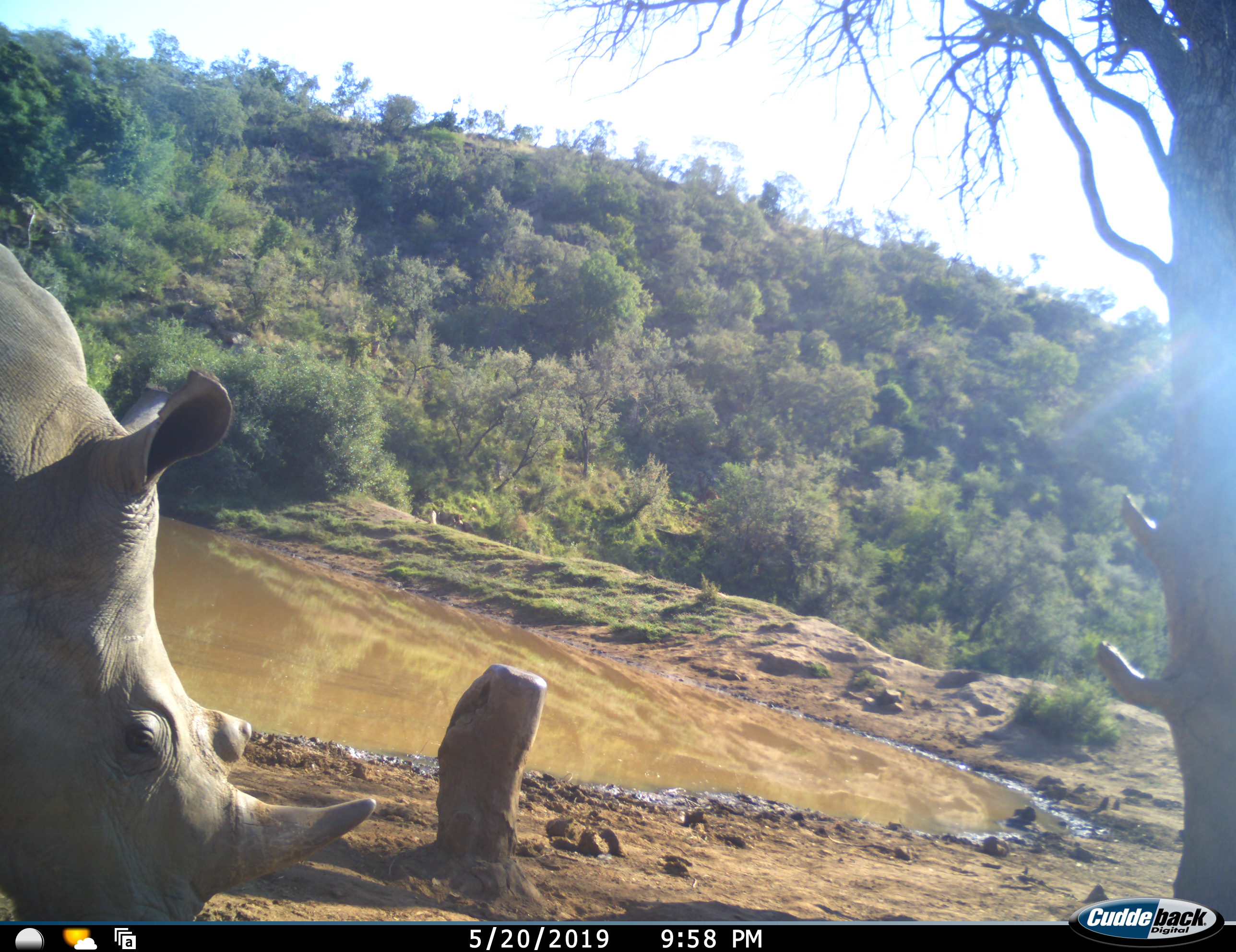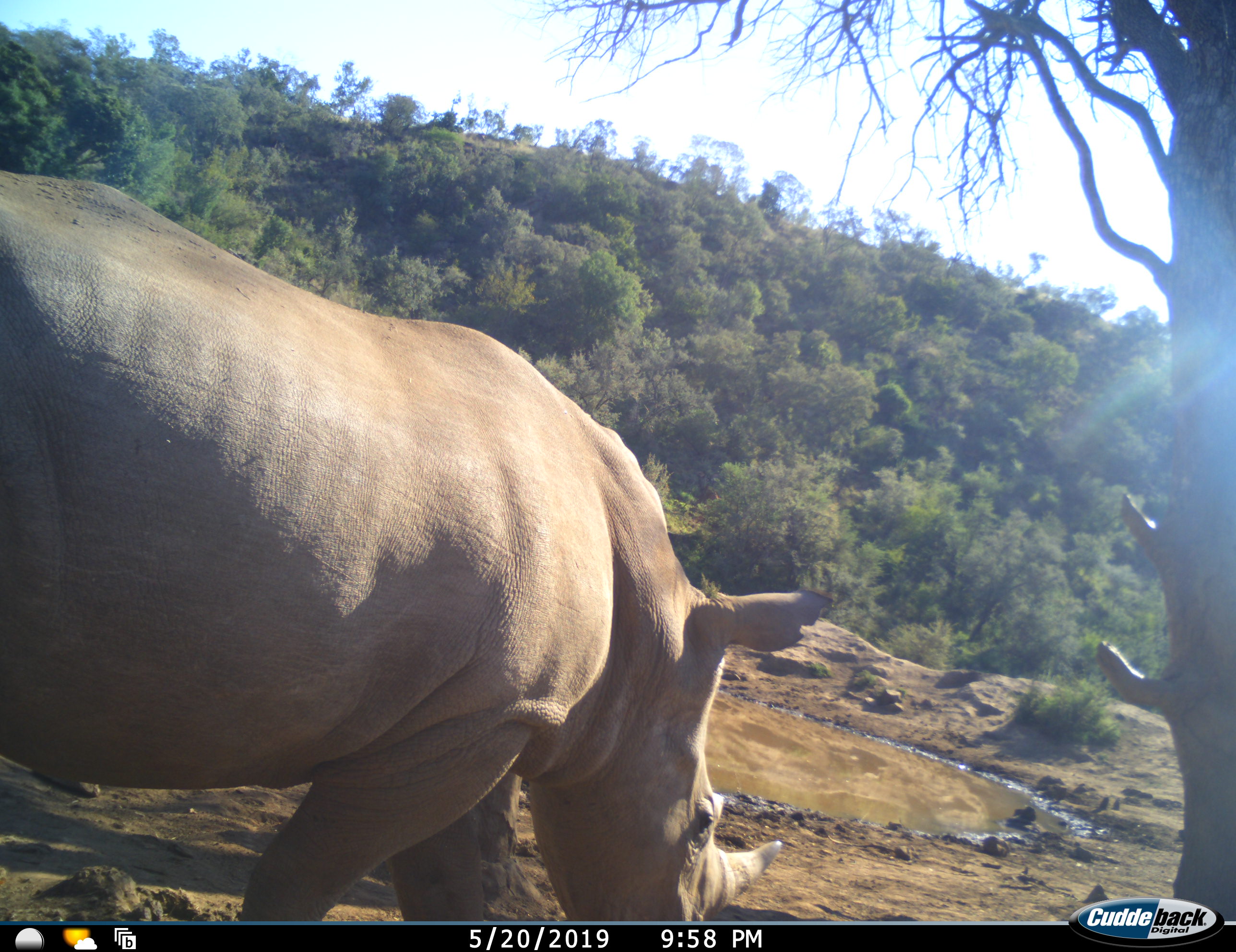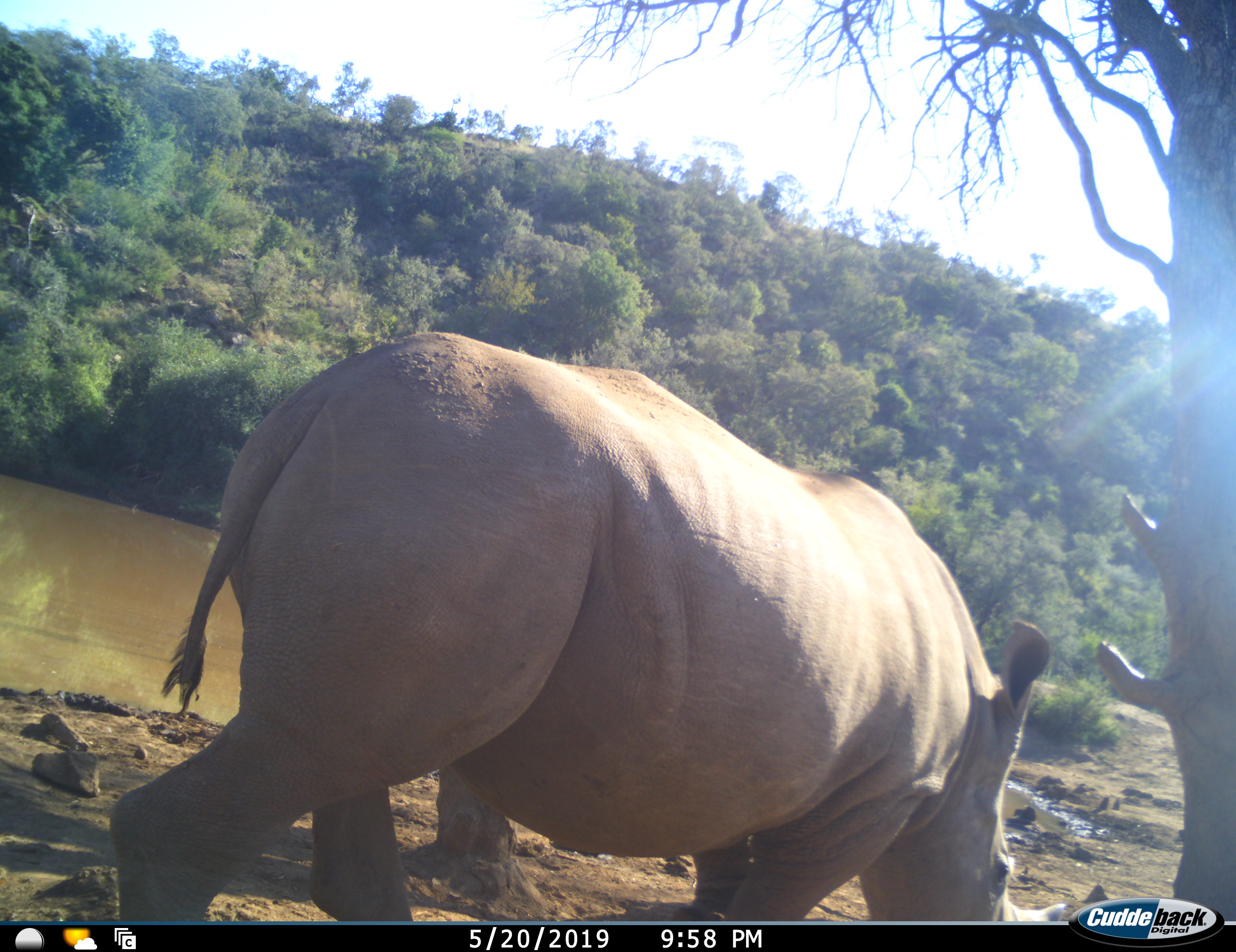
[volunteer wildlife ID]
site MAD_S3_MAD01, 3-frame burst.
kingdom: Animalia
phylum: Chordata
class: Mammalia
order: Perissodactyla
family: Rhinocerotidae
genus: Ceratotherium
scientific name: Ceratotherium simum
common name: white rhinoceros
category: rhinoceroswhite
Rhinoceroswhite (white rhinoceros) (Ceratotherium simum), count 1. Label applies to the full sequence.